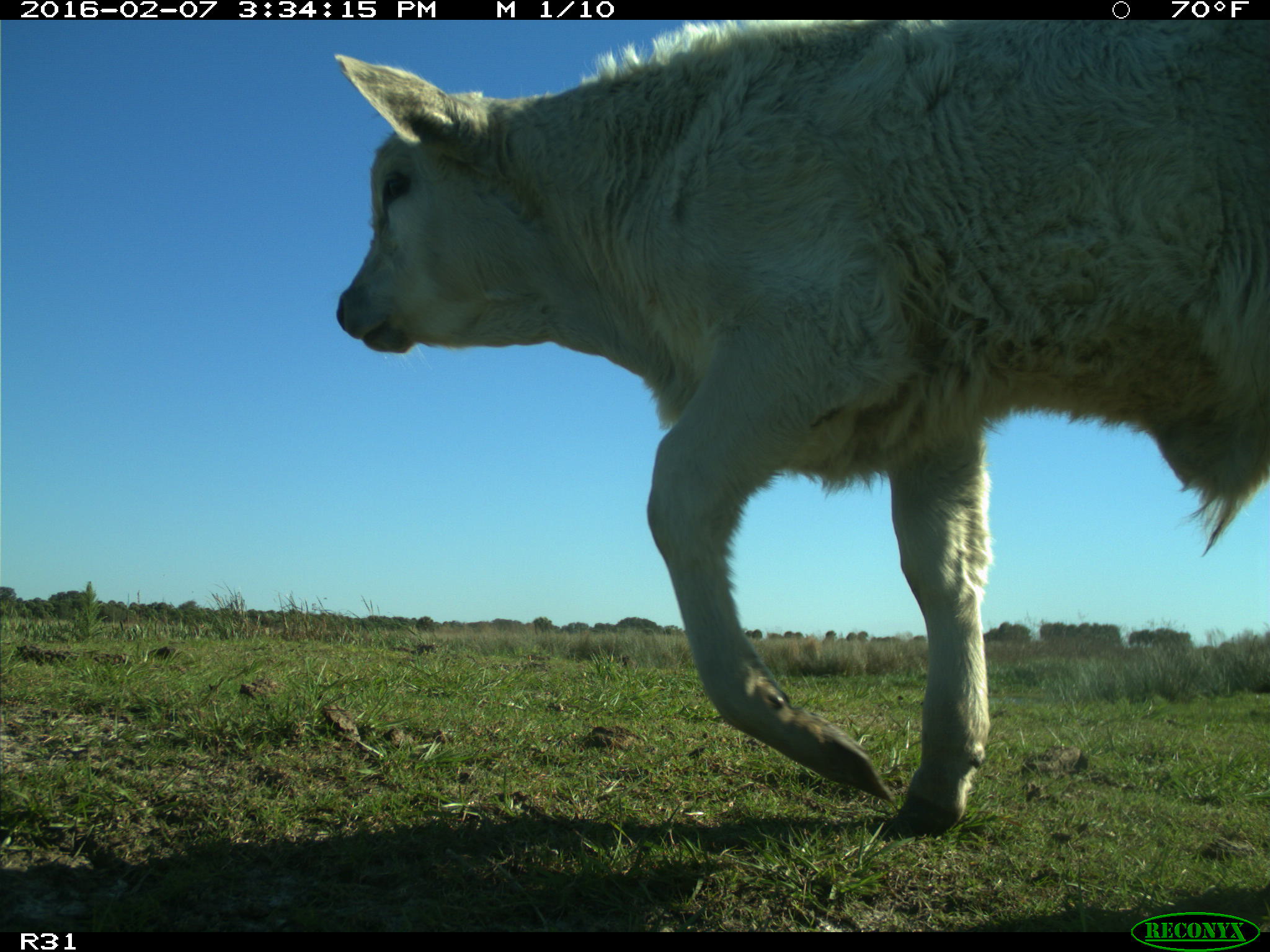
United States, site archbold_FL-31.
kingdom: Animalia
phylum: Chordata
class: Mammalia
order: Artiodactyla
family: Bovidae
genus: Bos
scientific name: Bos taurus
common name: domestic cow